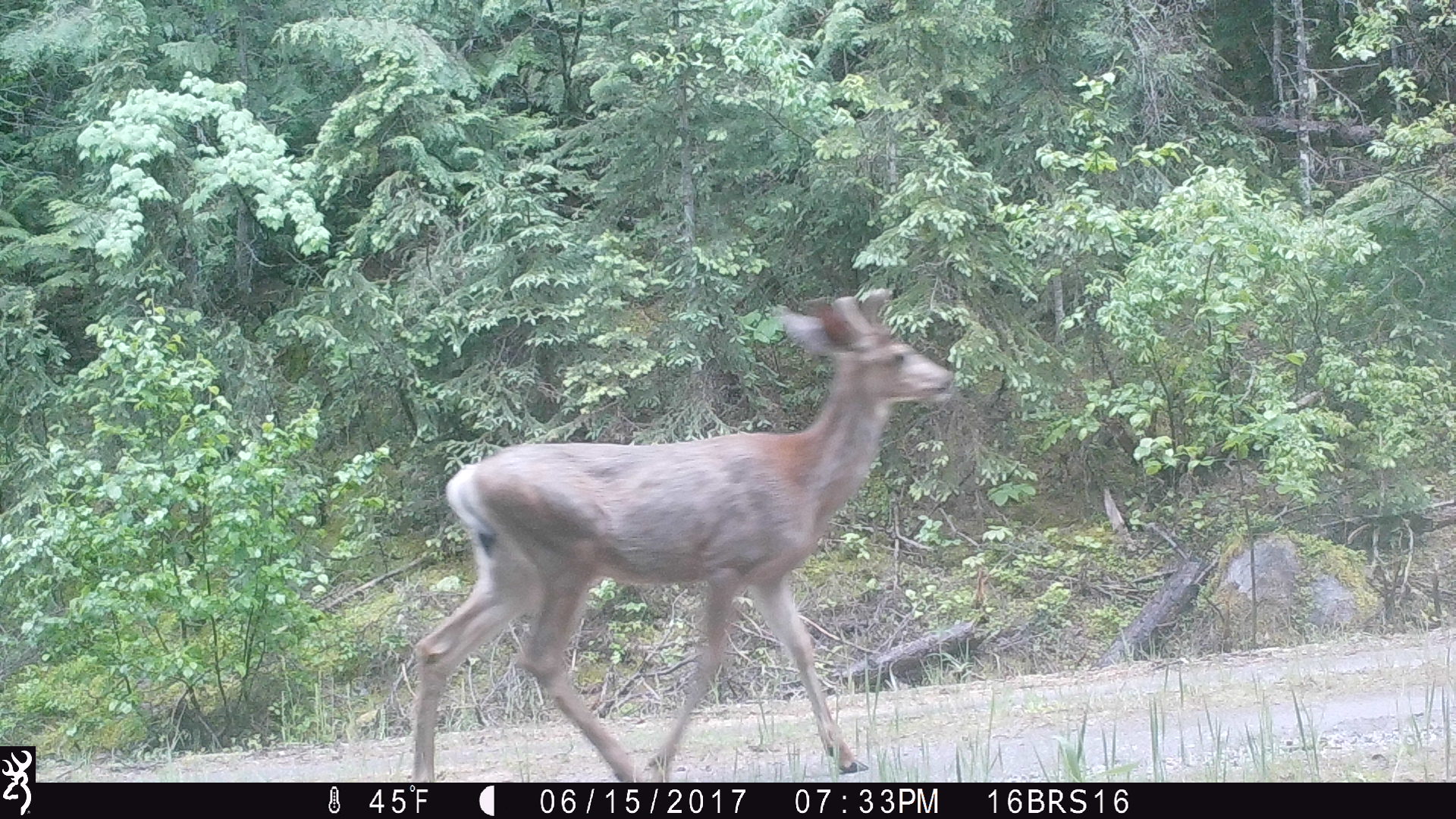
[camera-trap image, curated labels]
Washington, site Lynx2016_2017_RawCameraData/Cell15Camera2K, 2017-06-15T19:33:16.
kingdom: Animalia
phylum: Chordata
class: Mammalia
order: Artiodactyla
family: Cervidae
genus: Odocoileus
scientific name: Odocoileus hemionus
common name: mule deer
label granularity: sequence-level